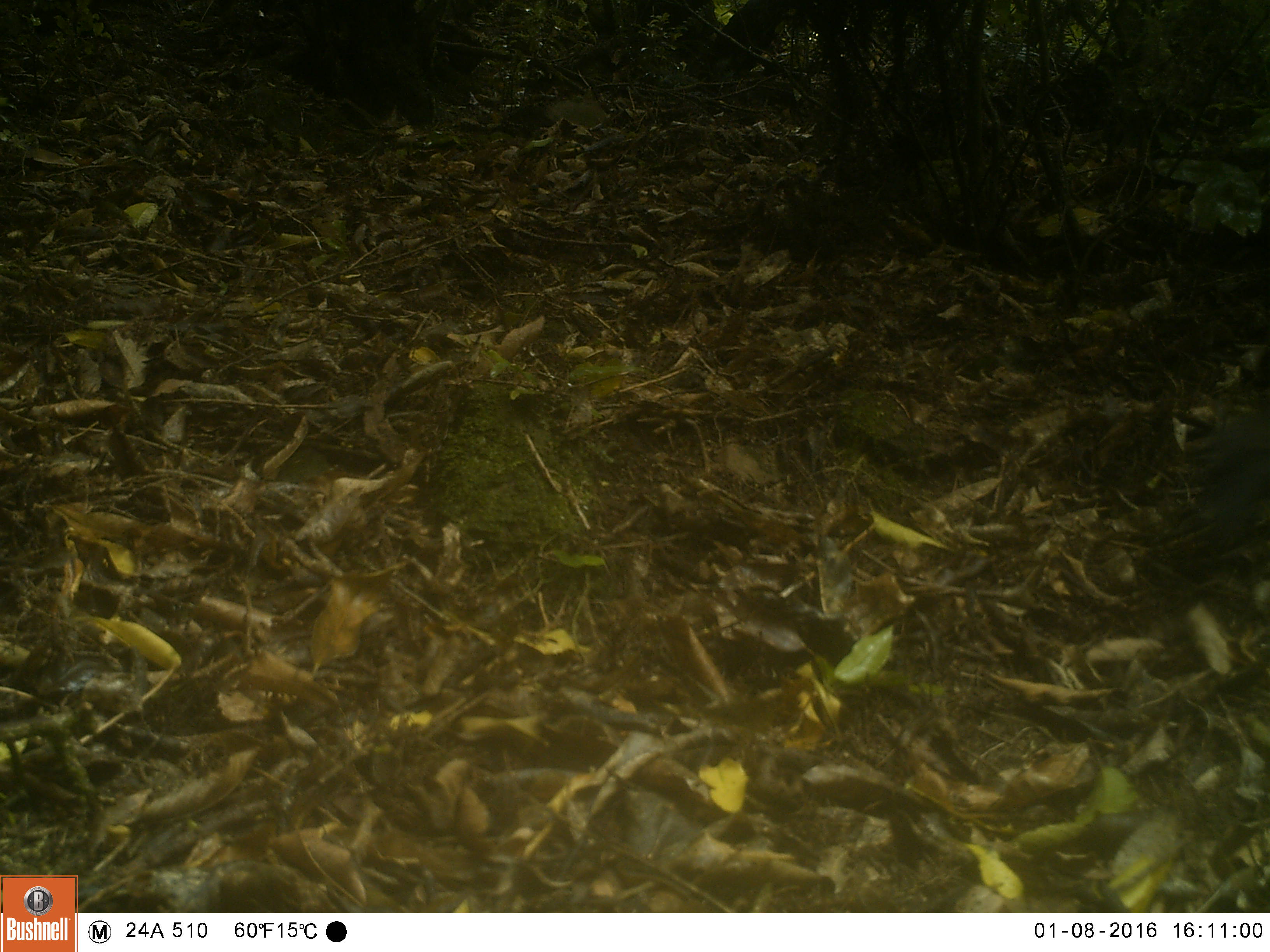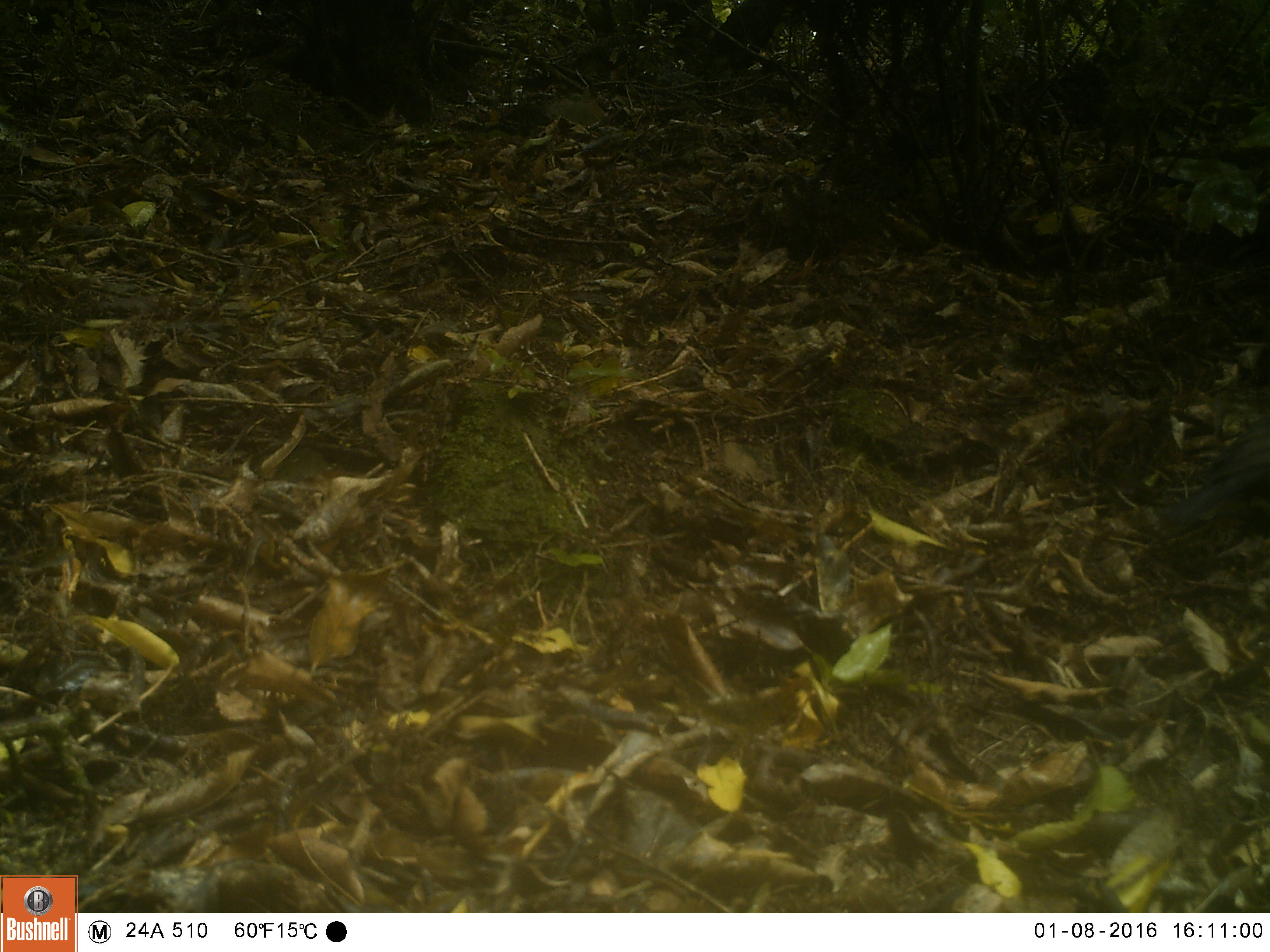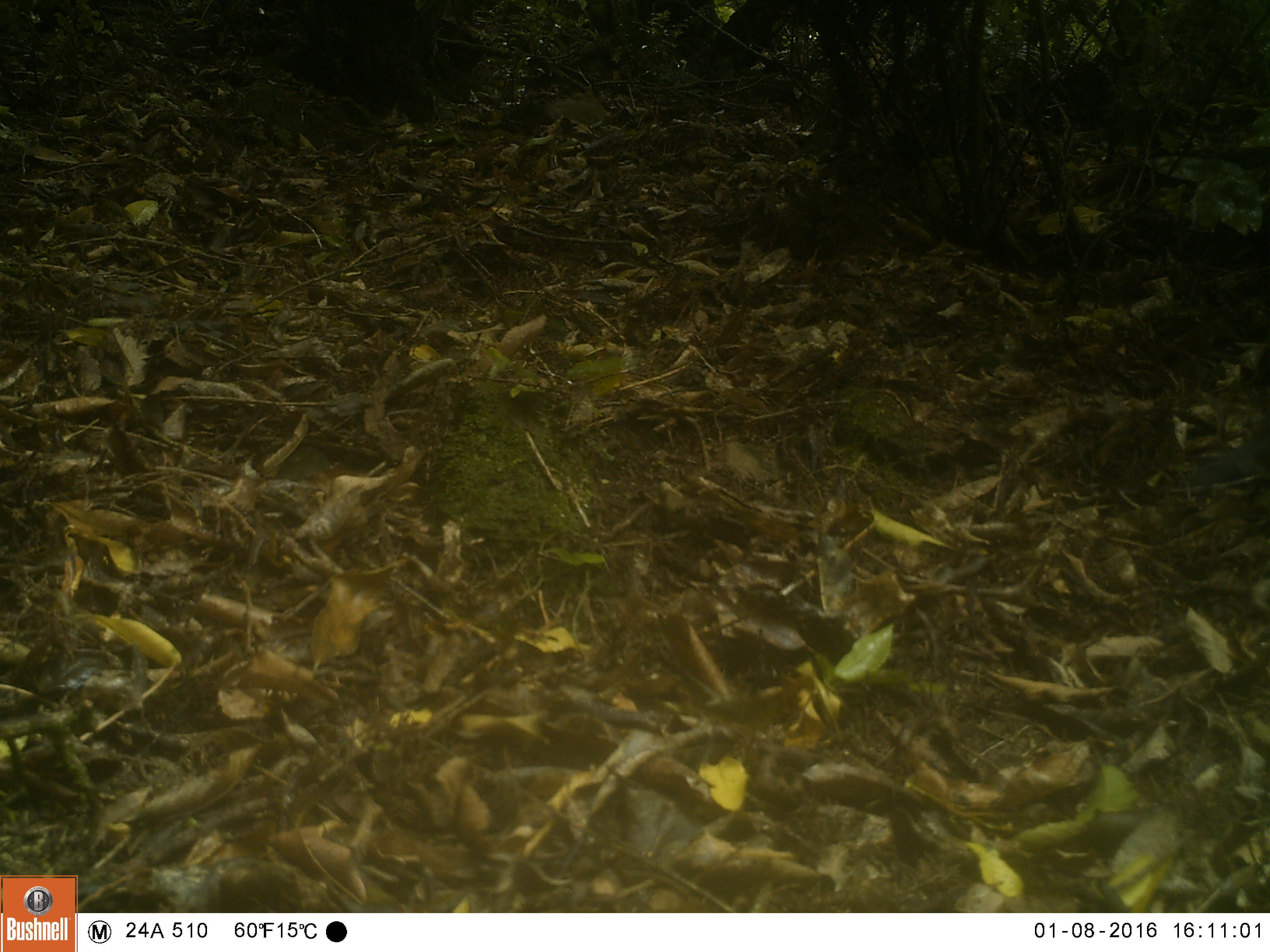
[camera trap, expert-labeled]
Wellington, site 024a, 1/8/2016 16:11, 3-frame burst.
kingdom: Animalia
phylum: Chordata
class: Aves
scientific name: Aves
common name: bird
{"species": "bird (Aves)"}